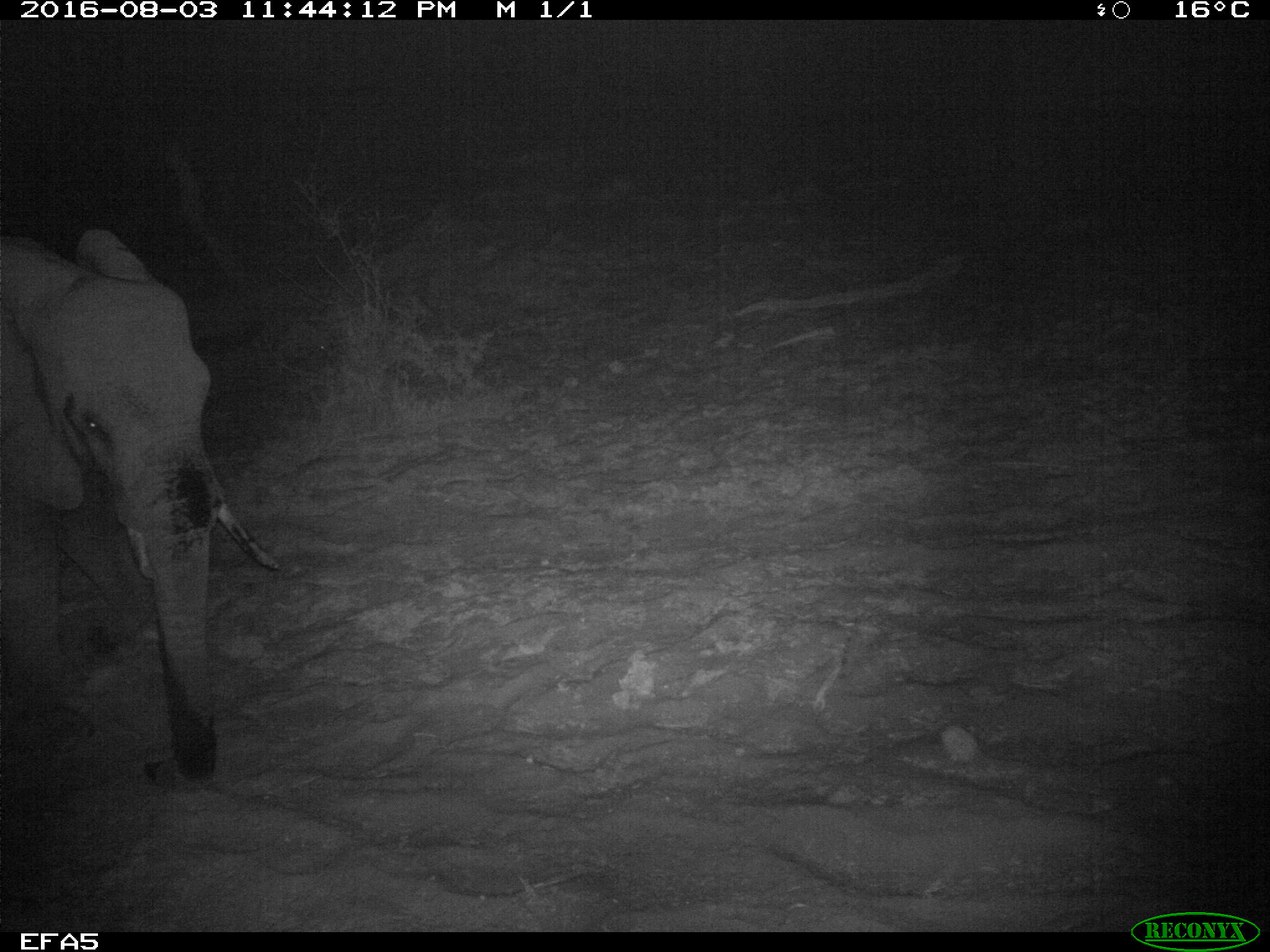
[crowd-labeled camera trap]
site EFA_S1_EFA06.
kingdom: Animalia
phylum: Chordata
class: Mammalia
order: Proboscidea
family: Elephantidae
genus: Loxodonta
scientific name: Loxodonta africana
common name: african bush elephant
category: elephant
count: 1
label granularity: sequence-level